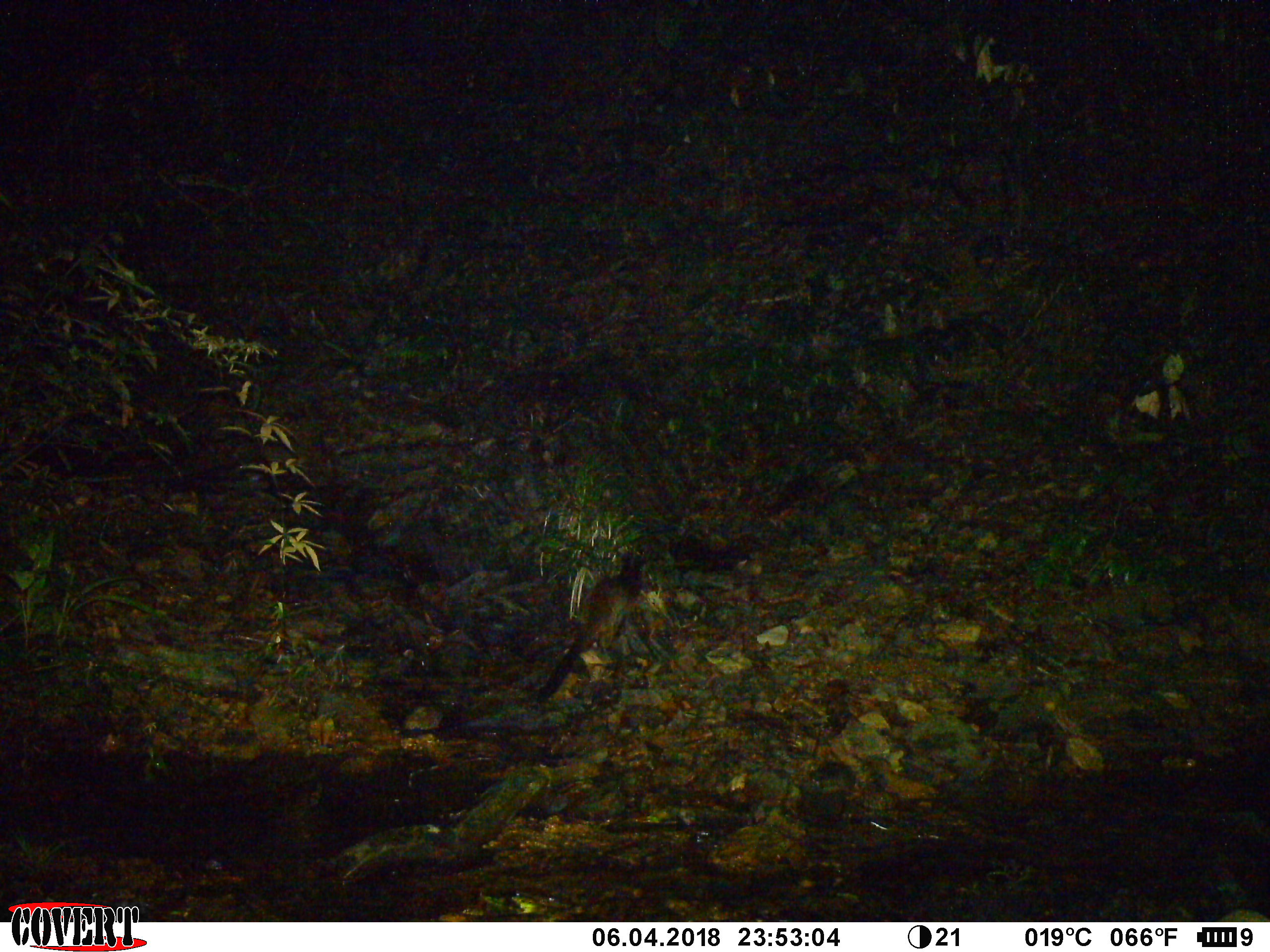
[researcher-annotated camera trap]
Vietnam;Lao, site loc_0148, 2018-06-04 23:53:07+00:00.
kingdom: Animalia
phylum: Chordata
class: Mammalia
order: Carnivora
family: Viverridae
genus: Paguma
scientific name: Paguma larvata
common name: masked palm civet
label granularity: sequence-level